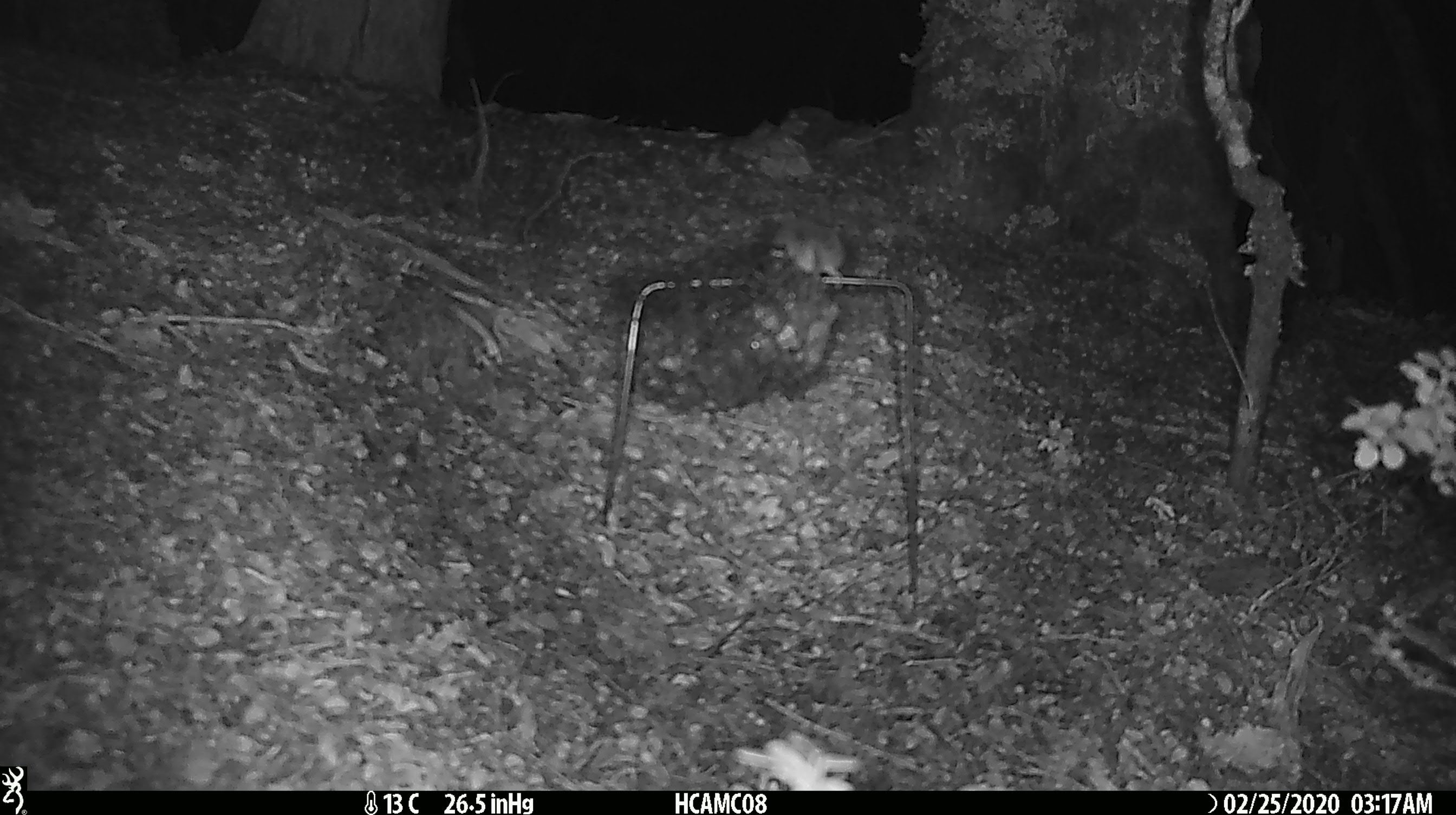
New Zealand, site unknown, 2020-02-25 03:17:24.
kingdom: Animalia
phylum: Chordata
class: Mammalia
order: Rodentia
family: Muridae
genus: Mus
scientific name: Mus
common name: mouse